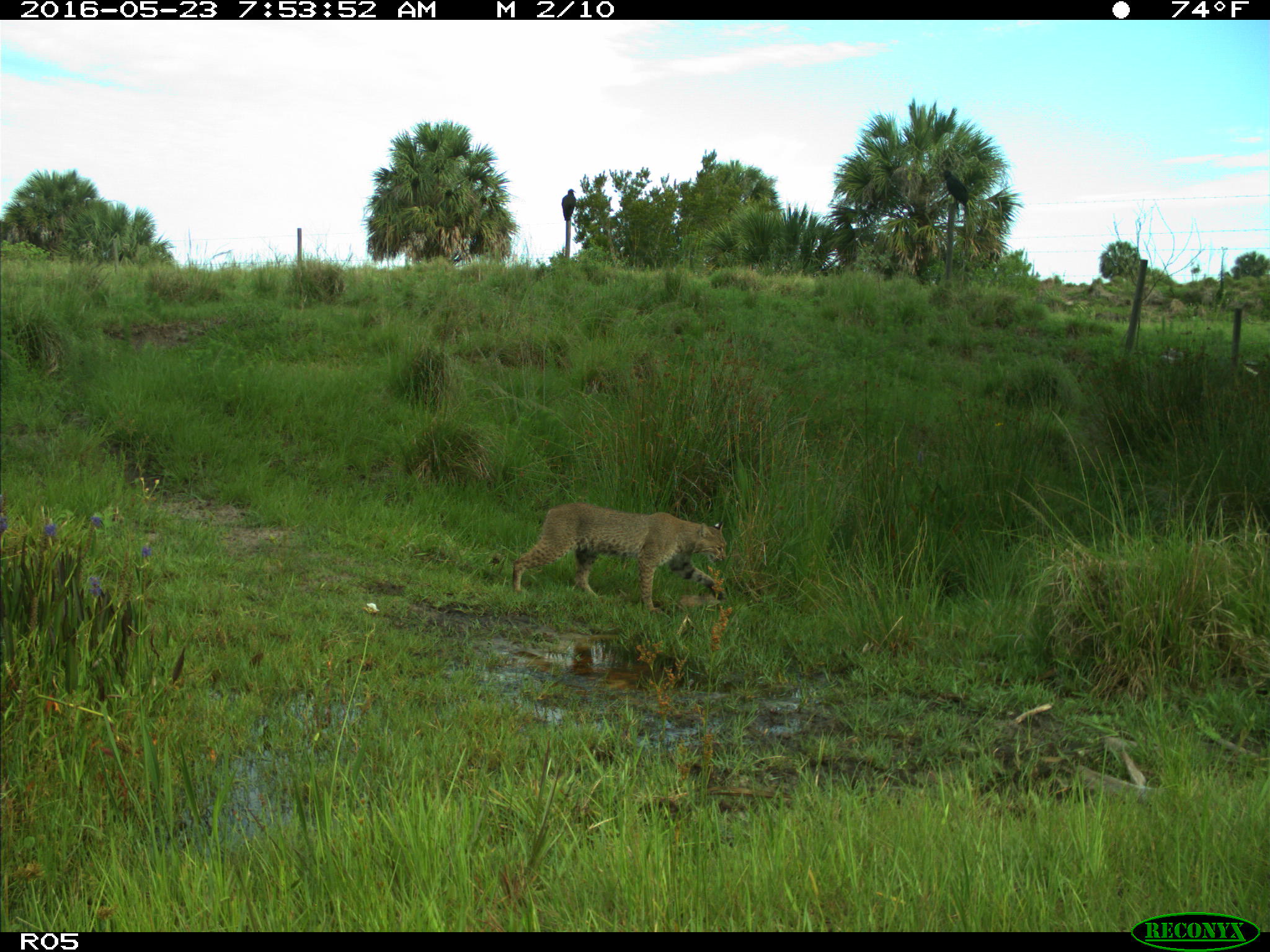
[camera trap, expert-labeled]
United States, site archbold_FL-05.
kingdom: Animalia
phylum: Chordata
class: Mammalia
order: Carnivora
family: Felidae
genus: Lynx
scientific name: Lynx rufus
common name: bobcat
Lynx rufus (bobcat).